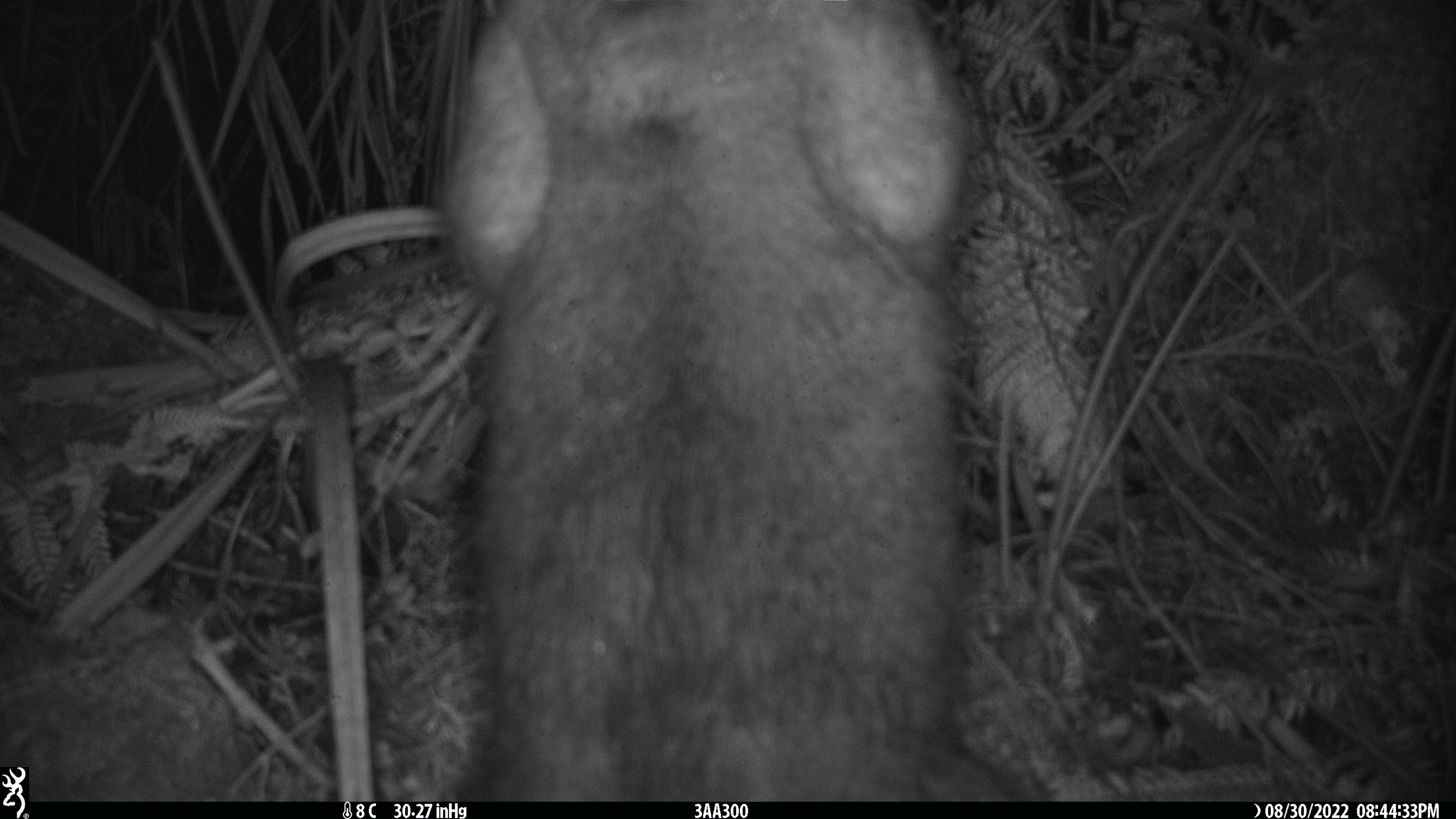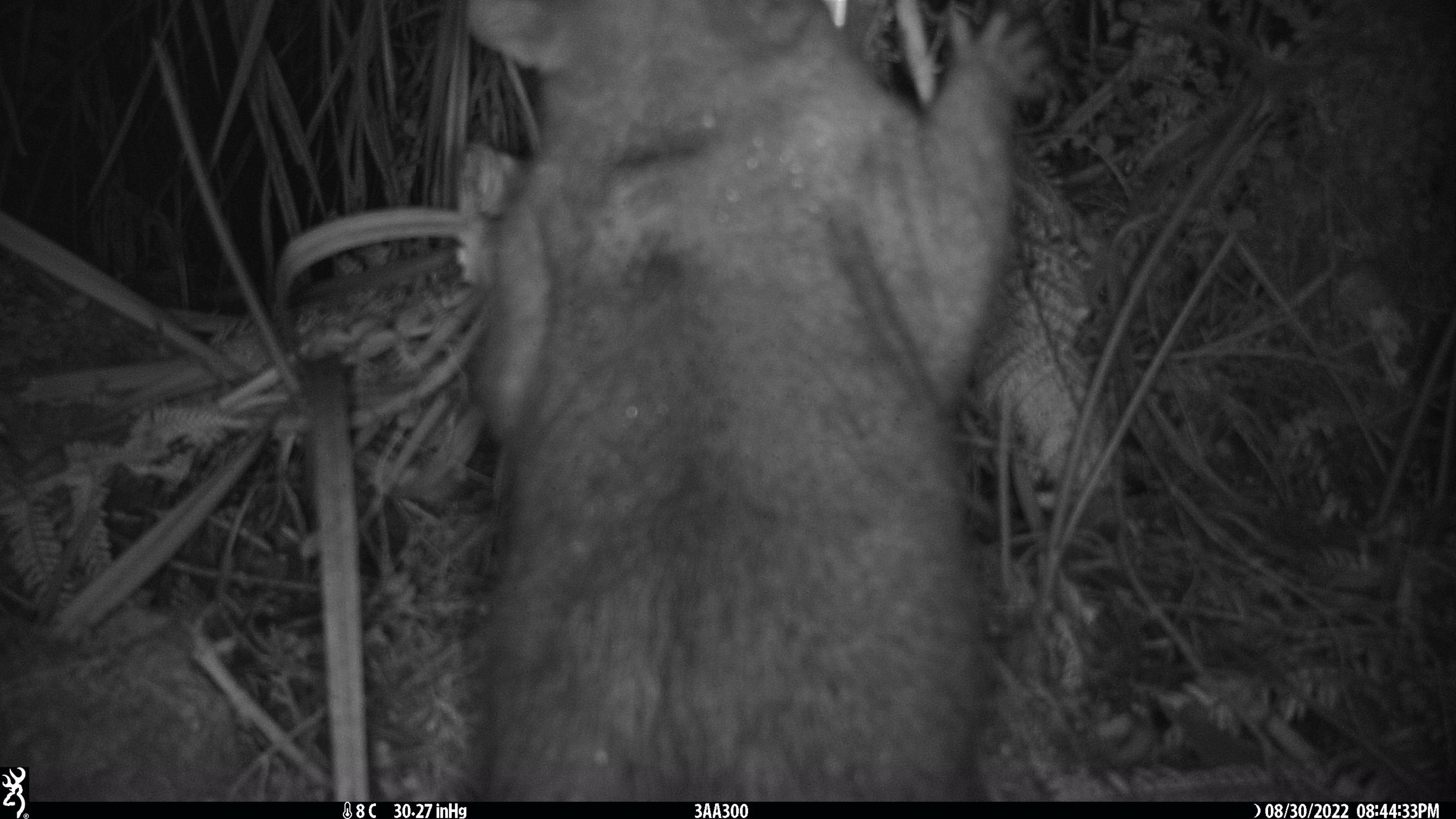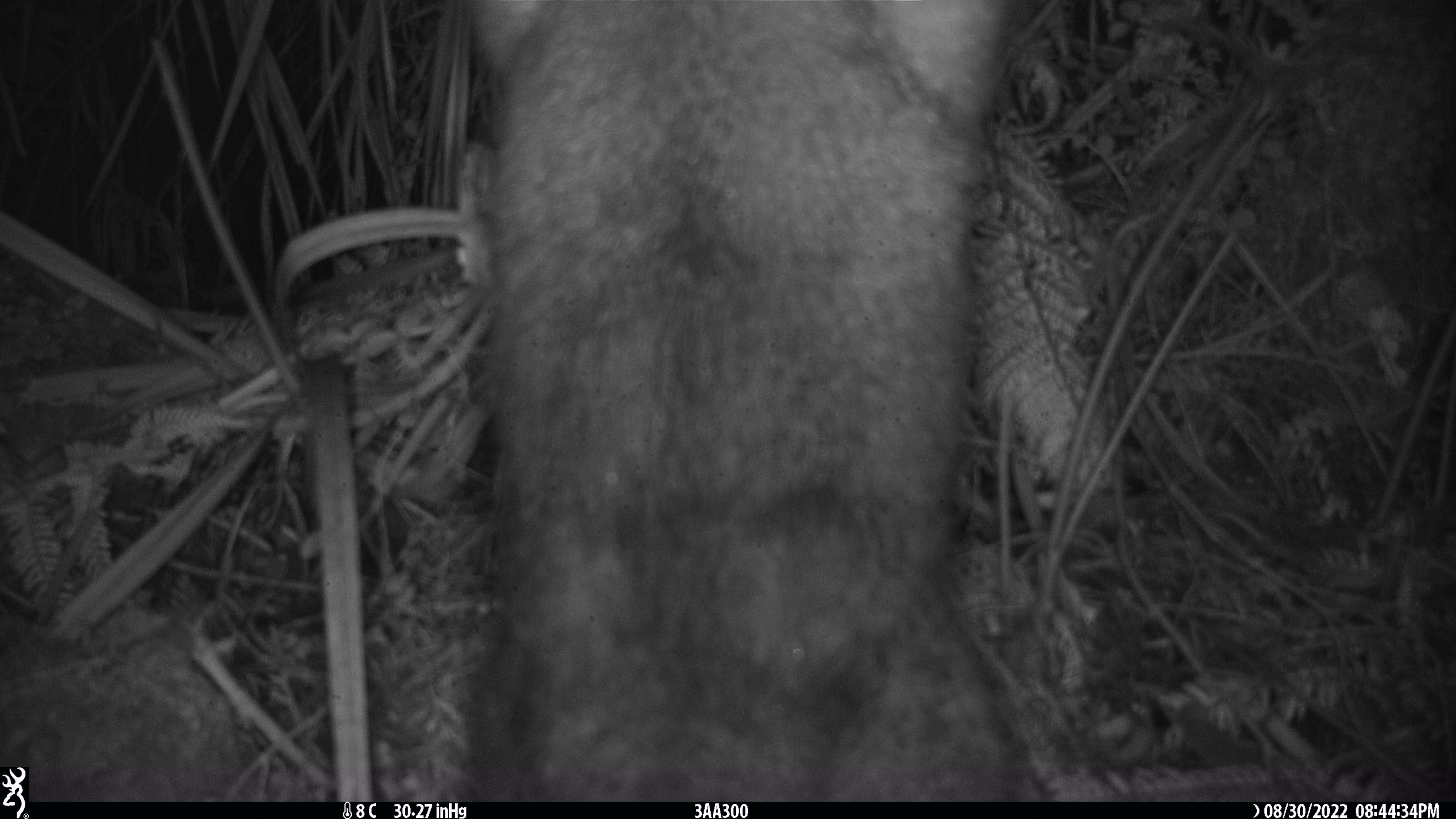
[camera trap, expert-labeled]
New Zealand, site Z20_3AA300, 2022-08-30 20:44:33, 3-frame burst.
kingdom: Animalia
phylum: Chordata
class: Mammalia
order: Diprotodontia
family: Phalangeridae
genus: Trichosurus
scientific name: Trichosurus vulpecula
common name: common brushtail possum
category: possum